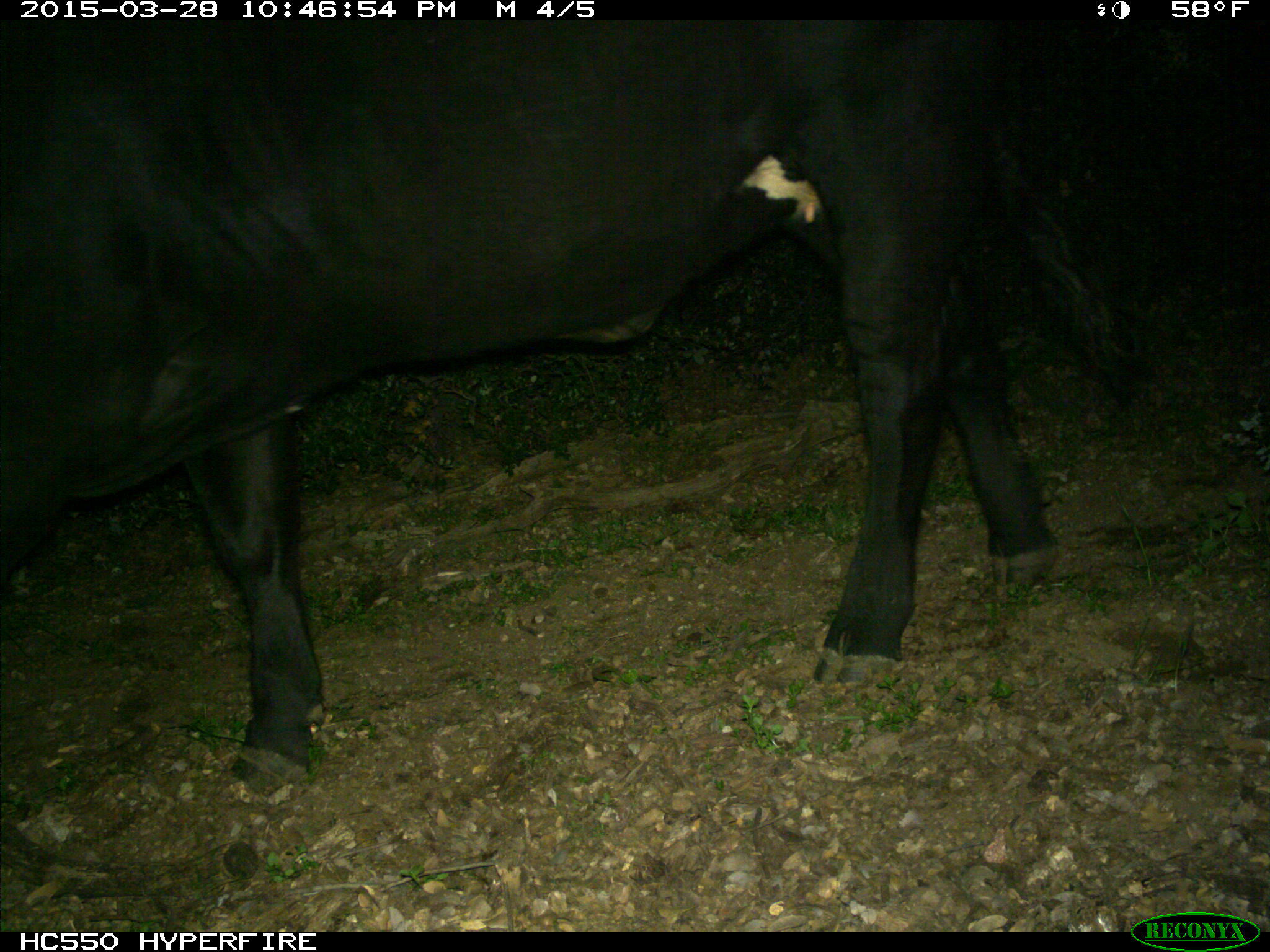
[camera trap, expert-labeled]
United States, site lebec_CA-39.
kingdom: Animalia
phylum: Chordata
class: Mammalia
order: Artiodactyla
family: Bovidae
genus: Bos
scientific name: Bos taurus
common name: domestic cow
Bos taurus (domestic cow).